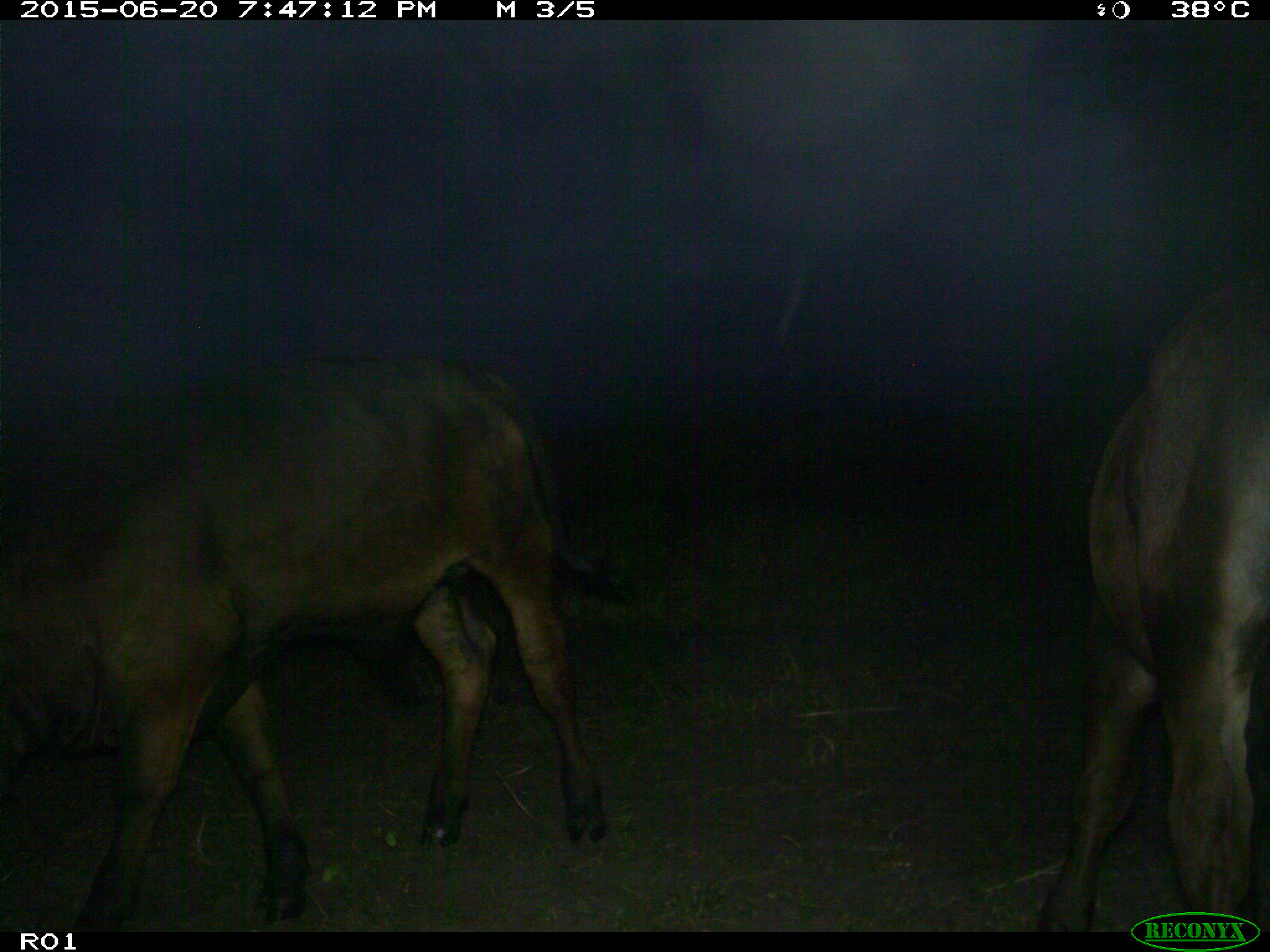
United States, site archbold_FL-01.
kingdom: Animalia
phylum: Chordata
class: Mammalia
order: Artiodactyla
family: Bovidae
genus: Bos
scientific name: Bos taurus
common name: domestic cow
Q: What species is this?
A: Bos taurus (domestic cow).